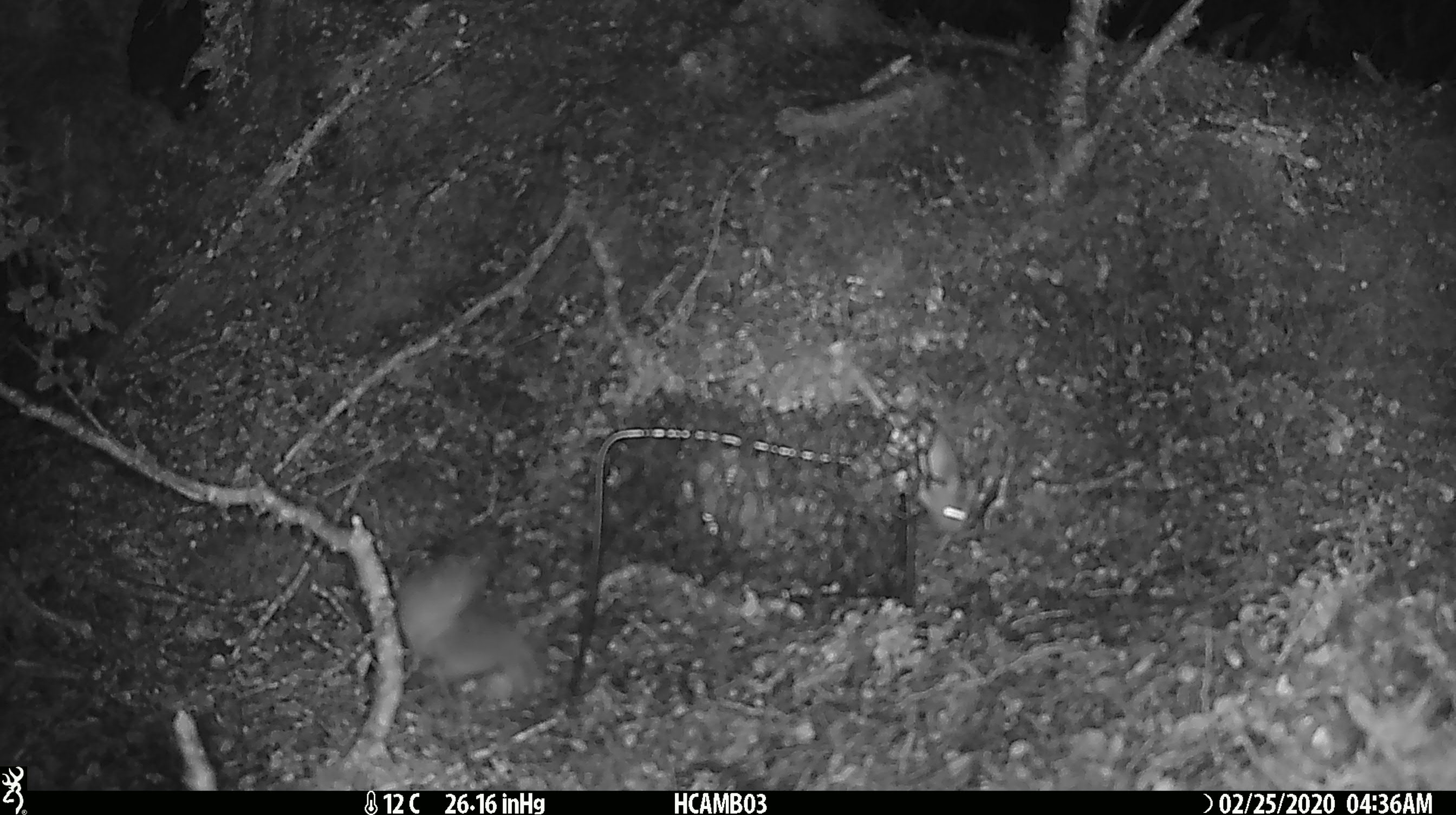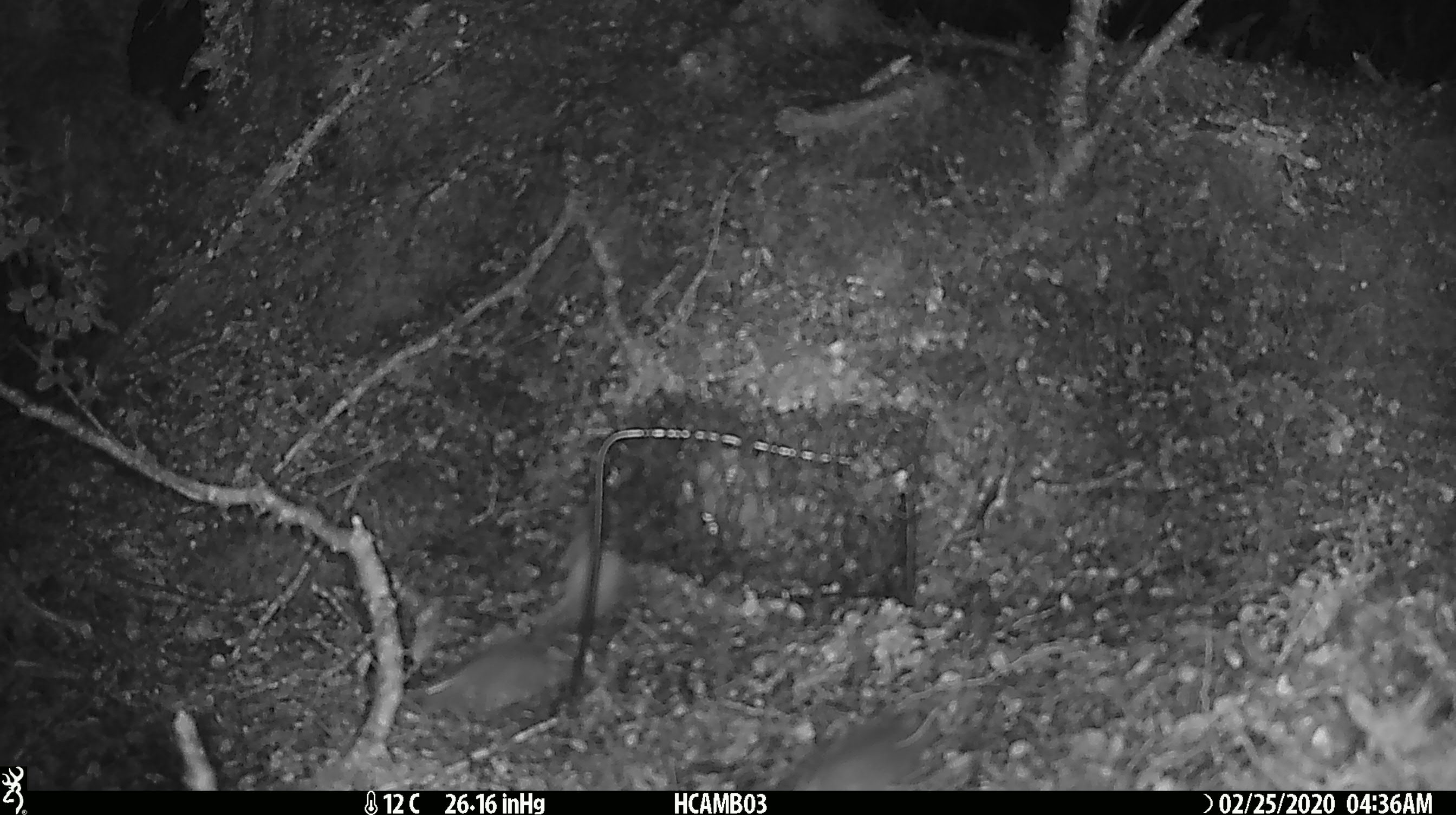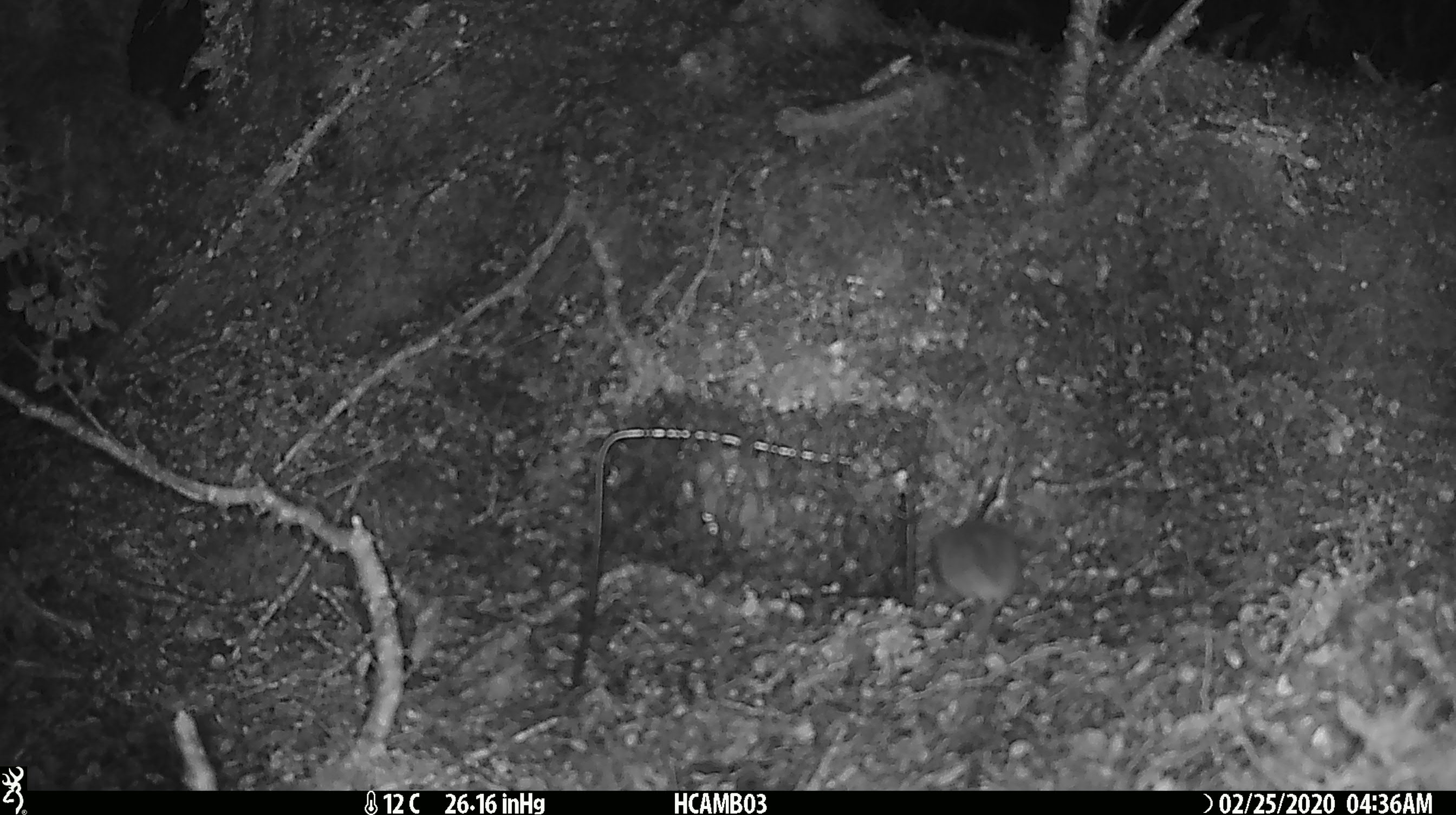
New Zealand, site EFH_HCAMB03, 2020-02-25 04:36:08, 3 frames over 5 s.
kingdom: Animalia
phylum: Chordata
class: Mammalia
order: Rodentia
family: Muridae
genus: Mus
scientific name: Mus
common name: mouse